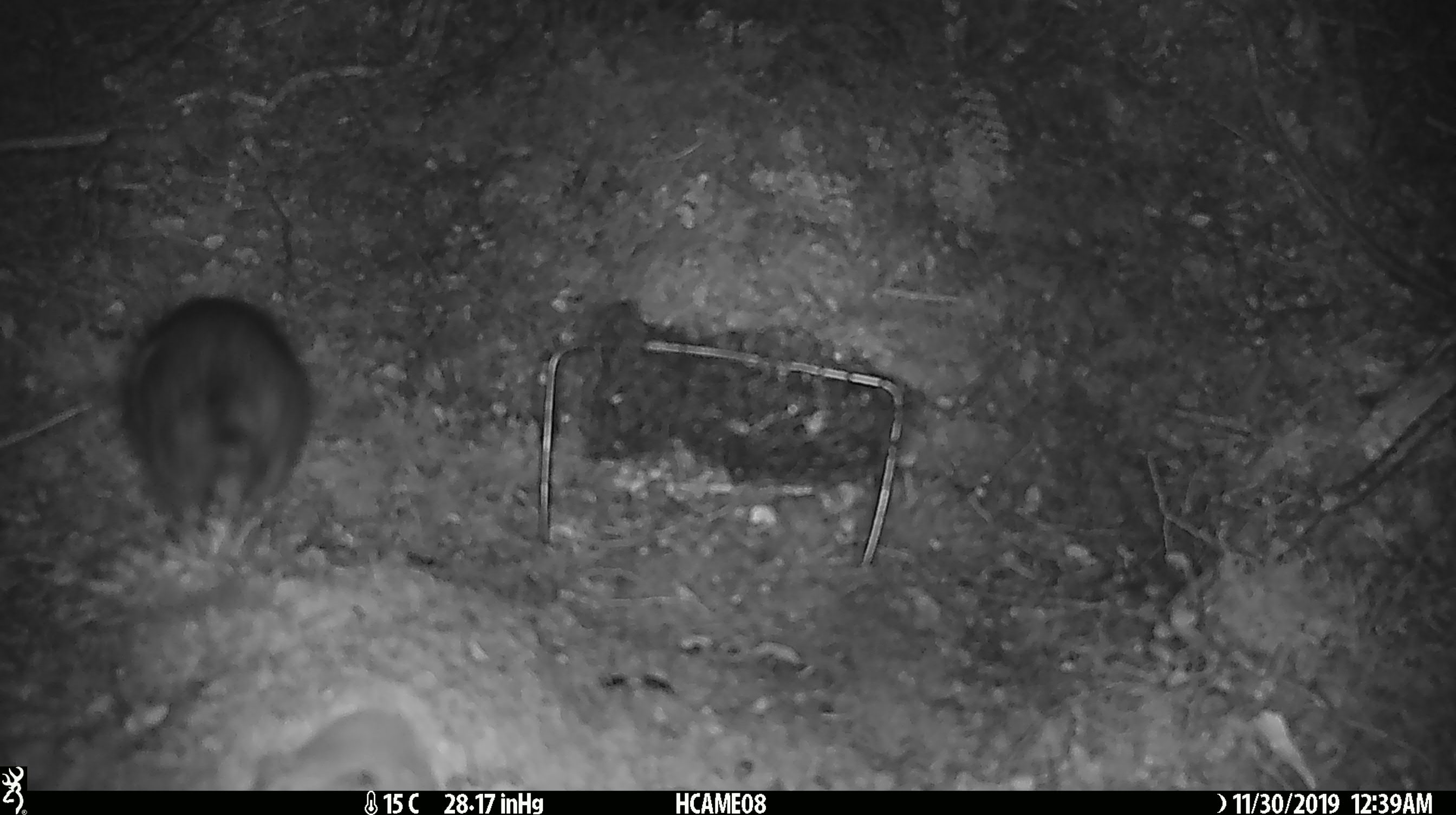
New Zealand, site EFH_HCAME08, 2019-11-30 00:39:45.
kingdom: Animalia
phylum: Chordata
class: Mammalia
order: Rodentia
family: Muridae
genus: Rattus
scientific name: Rattus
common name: rat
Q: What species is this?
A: Rat (Rattus).